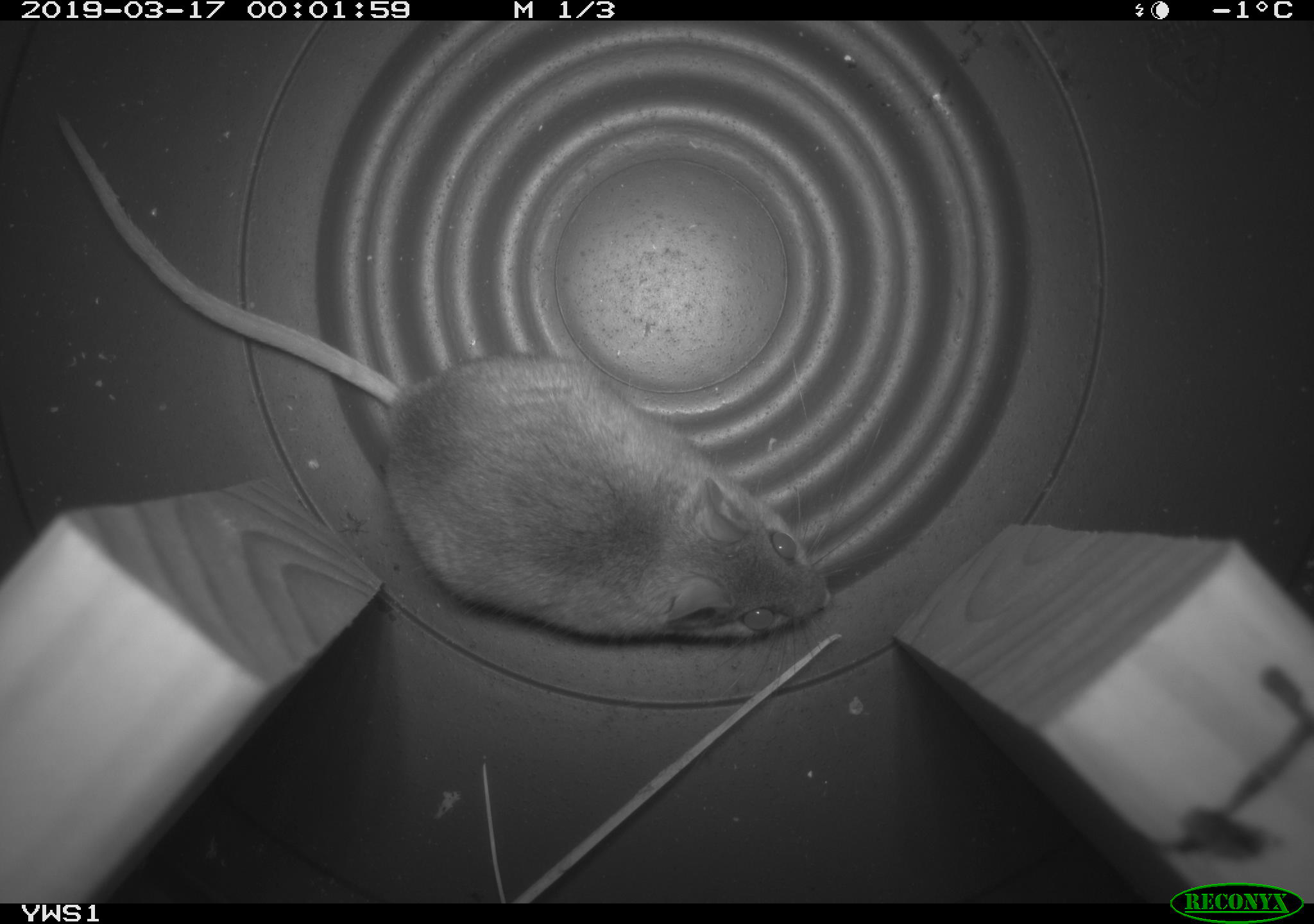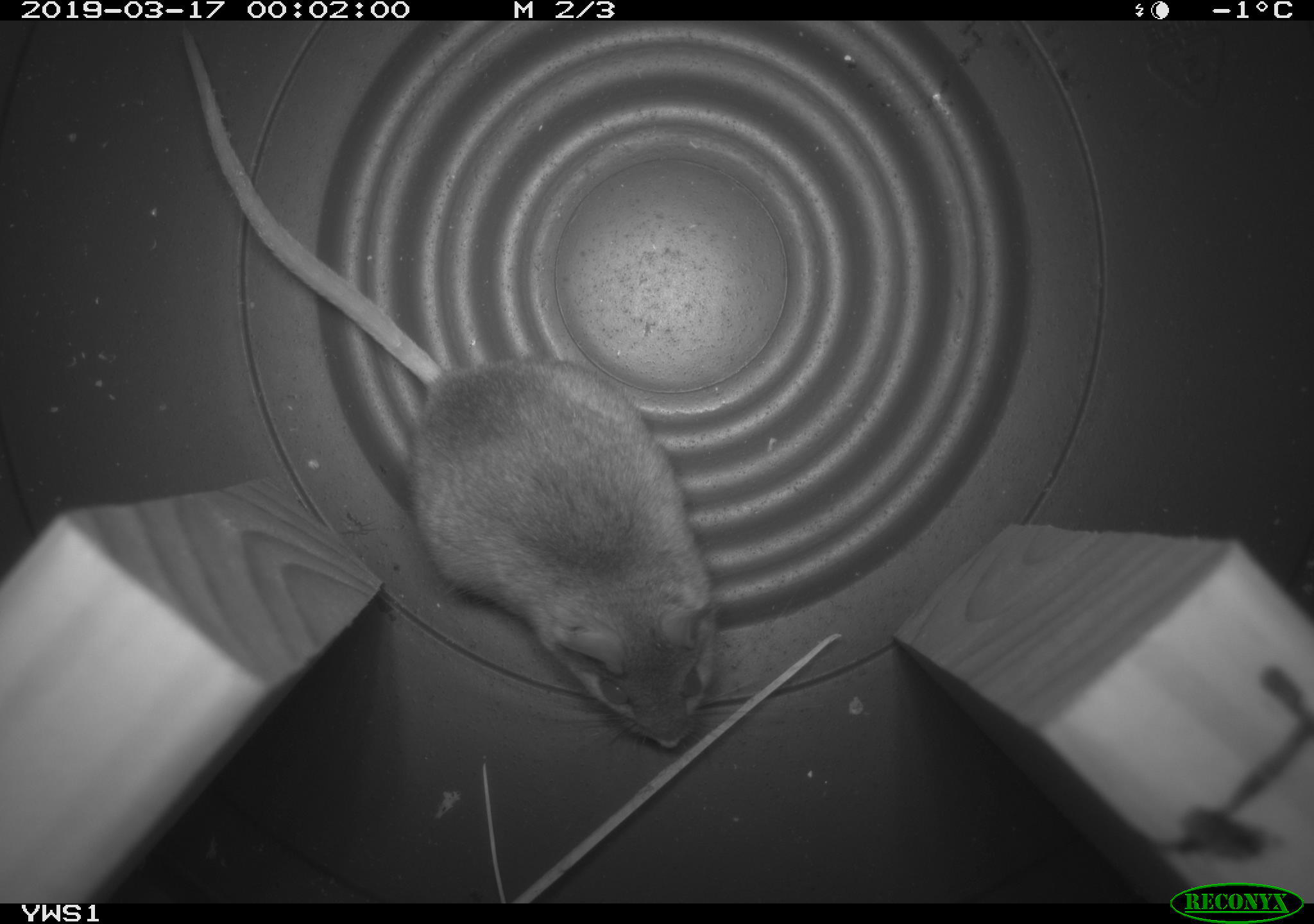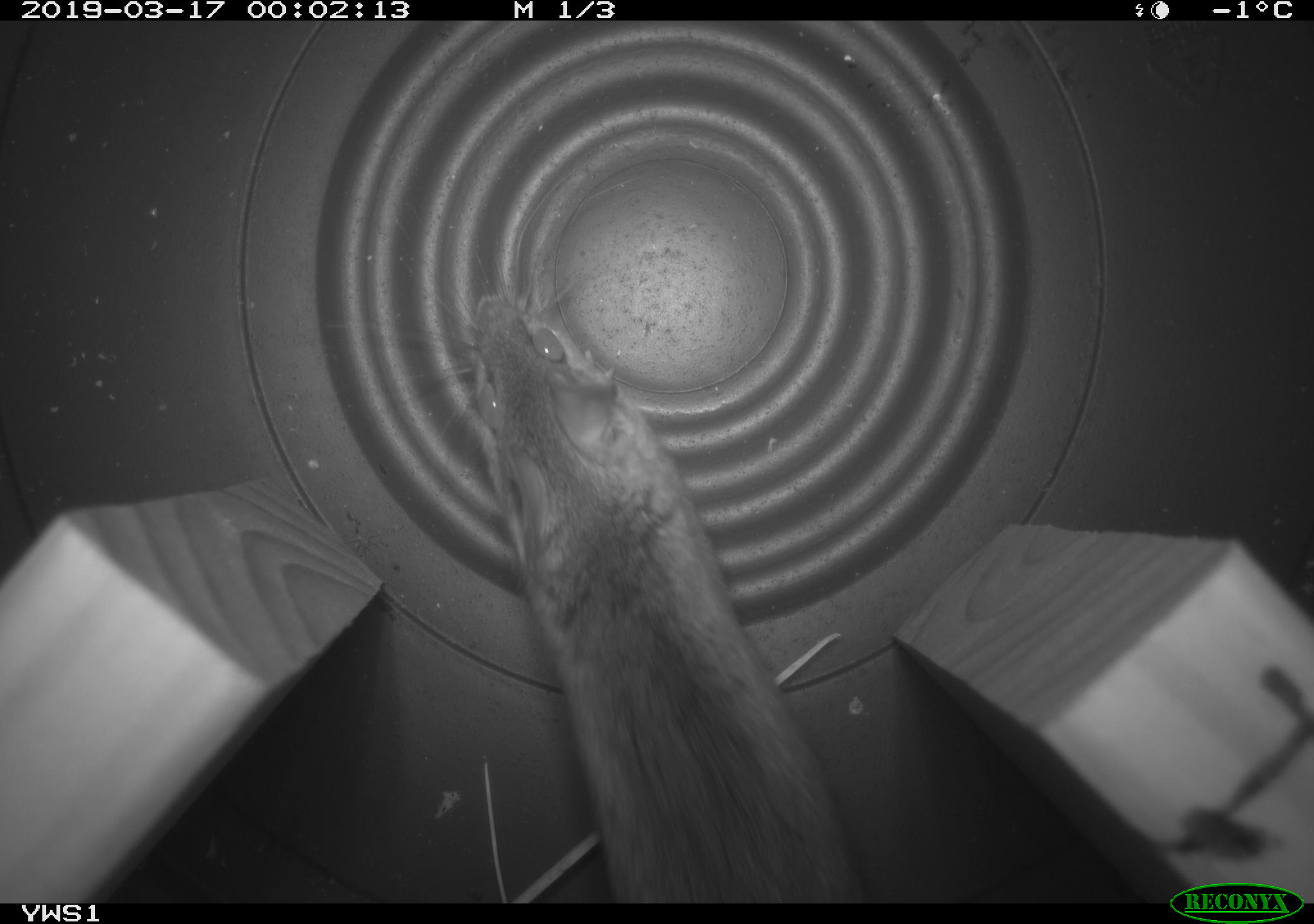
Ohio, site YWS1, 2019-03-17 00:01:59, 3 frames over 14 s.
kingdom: Animalia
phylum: Chordata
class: Mammalia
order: Rodentia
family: Cricetidae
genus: Peromyscus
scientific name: Peromyscus leucopus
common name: white-footed mouse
White-footed mouse (Peromyscus leucopus).